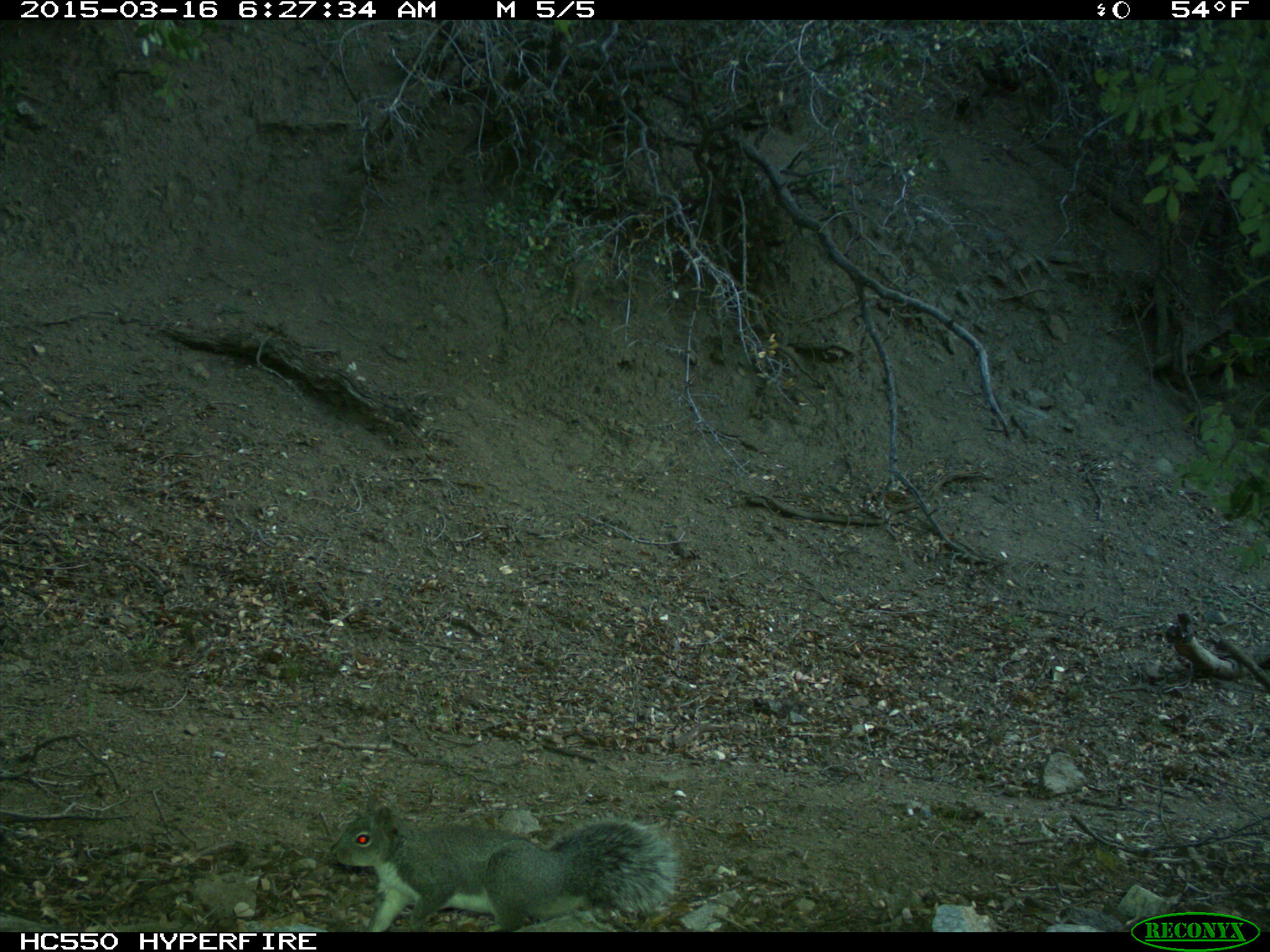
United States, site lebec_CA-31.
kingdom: Animalia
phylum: Chordata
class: Mammalia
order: Rodentia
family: Sciuridae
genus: Sciurus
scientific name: Sciurus carolinensis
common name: eastern gray squirrel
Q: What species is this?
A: Sciurus carolinensis (eastern gray squirrel).